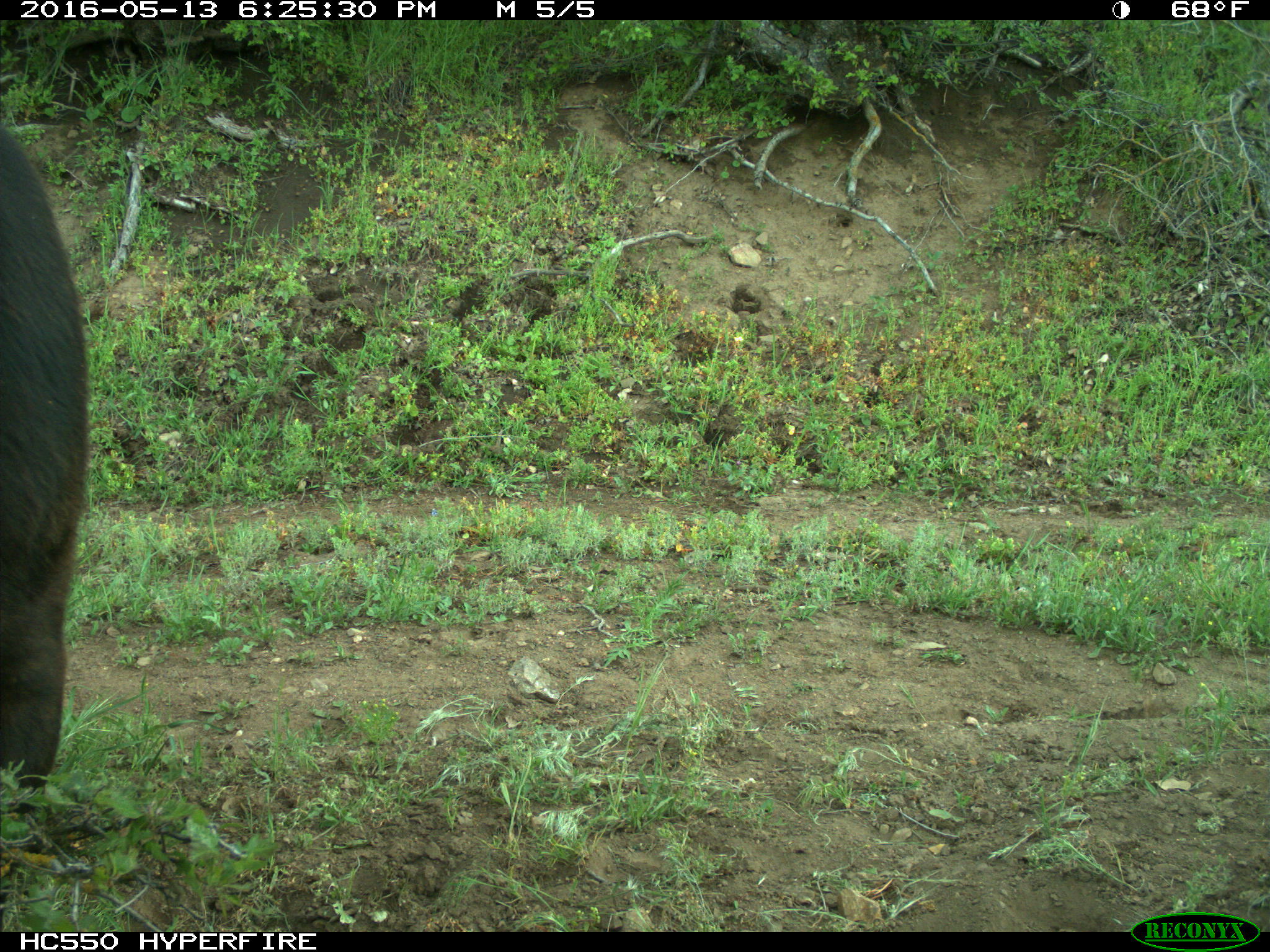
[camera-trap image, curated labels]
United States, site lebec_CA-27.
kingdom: Animalia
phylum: Chordata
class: Mammalia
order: Artiodactyla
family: Bovidae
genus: Bos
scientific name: Bos taurus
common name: domestic cow